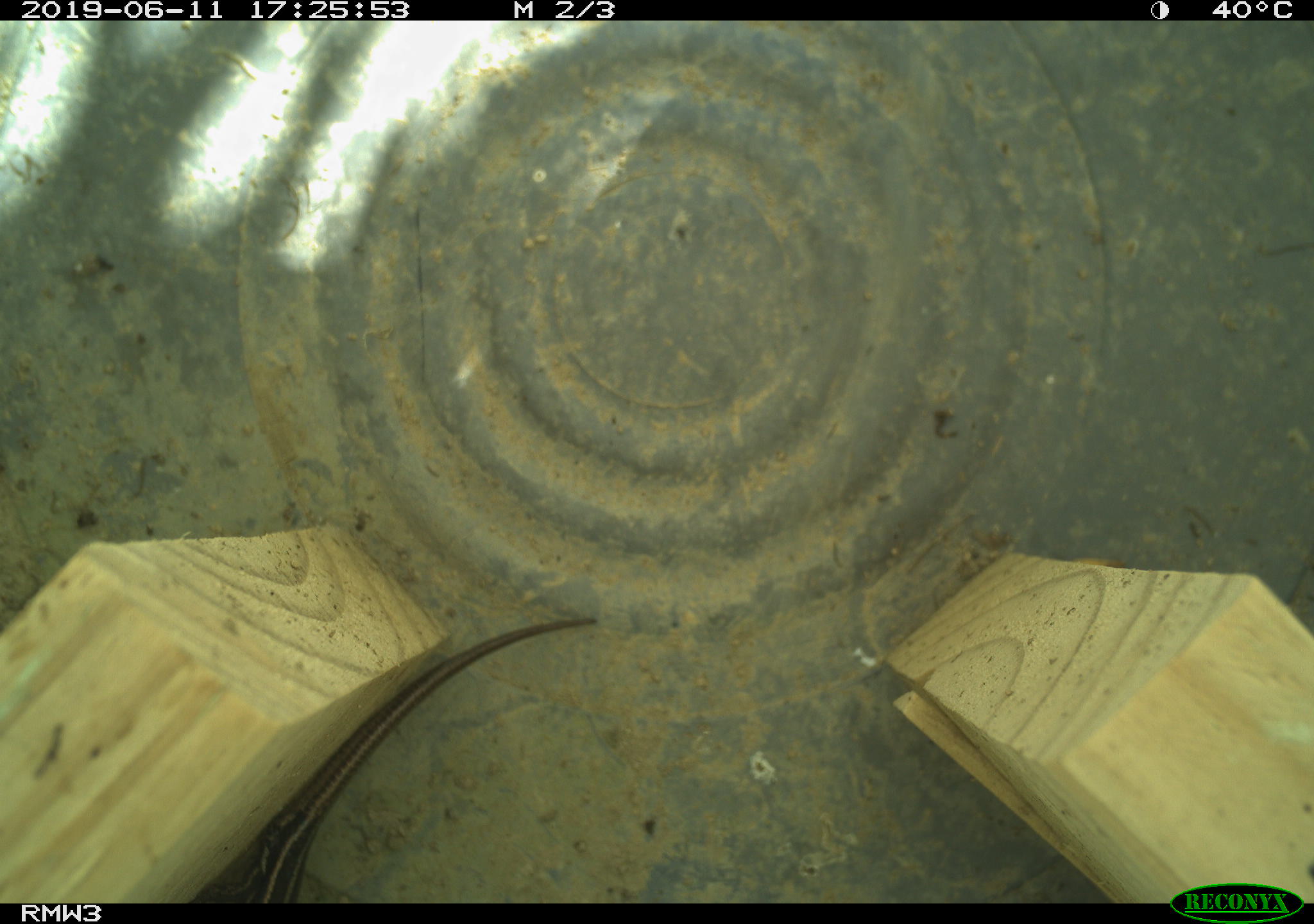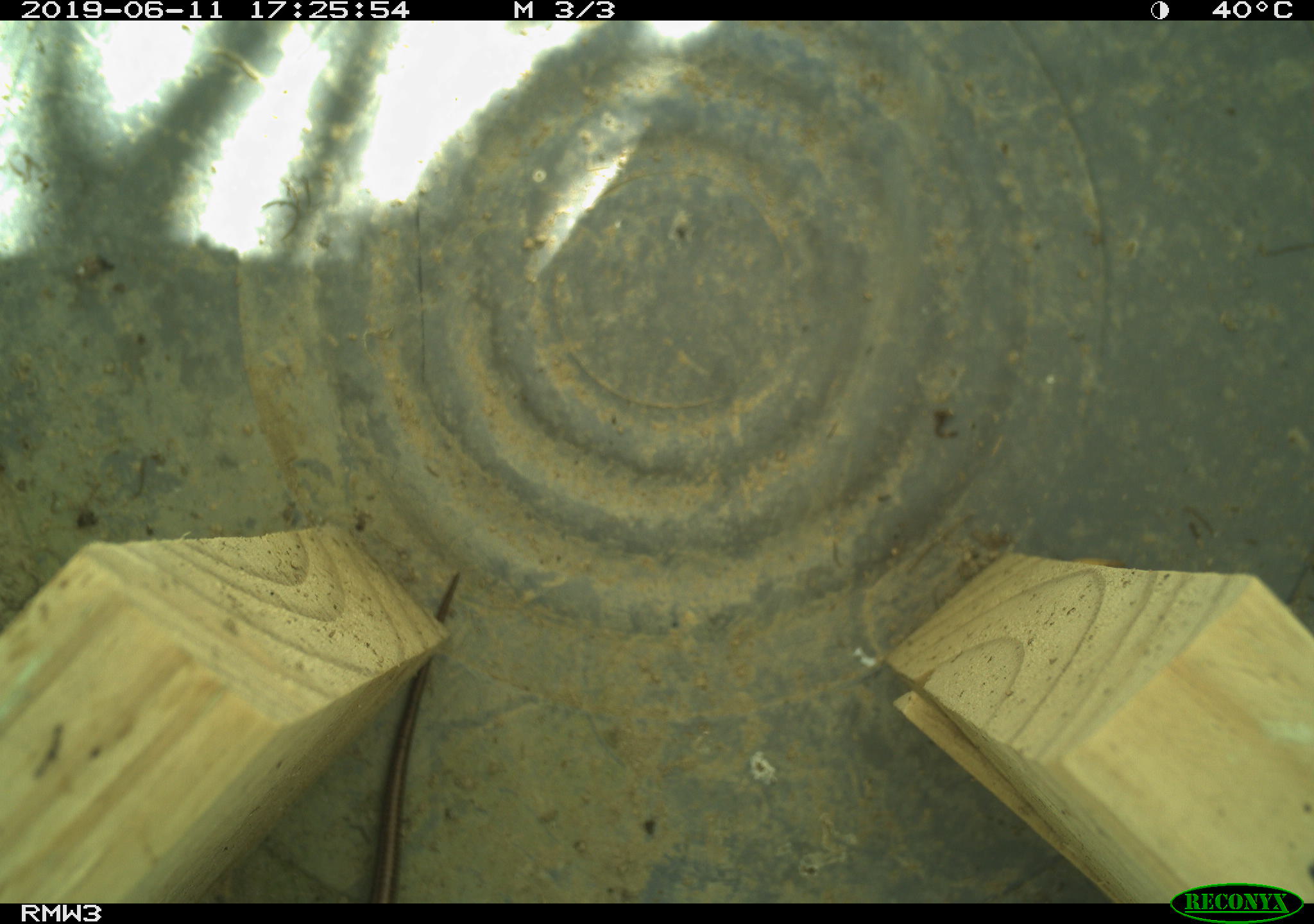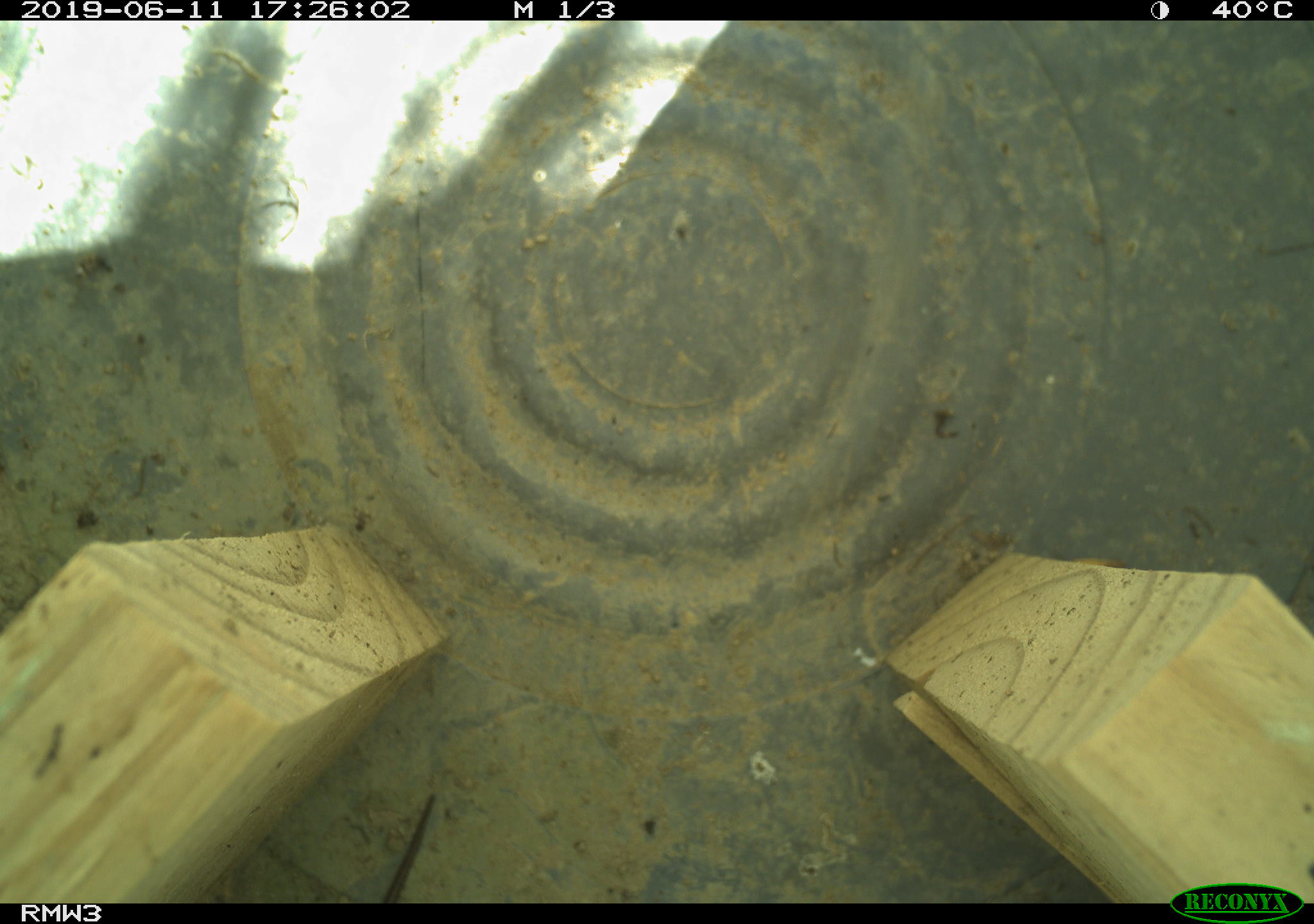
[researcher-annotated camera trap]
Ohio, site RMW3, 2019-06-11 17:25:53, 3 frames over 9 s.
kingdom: Animalia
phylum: Chordata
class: Reptilia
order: Squamata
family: Scincidae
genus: Plestiodon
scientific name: Plestiodon fasciatus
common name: common five-lined skink